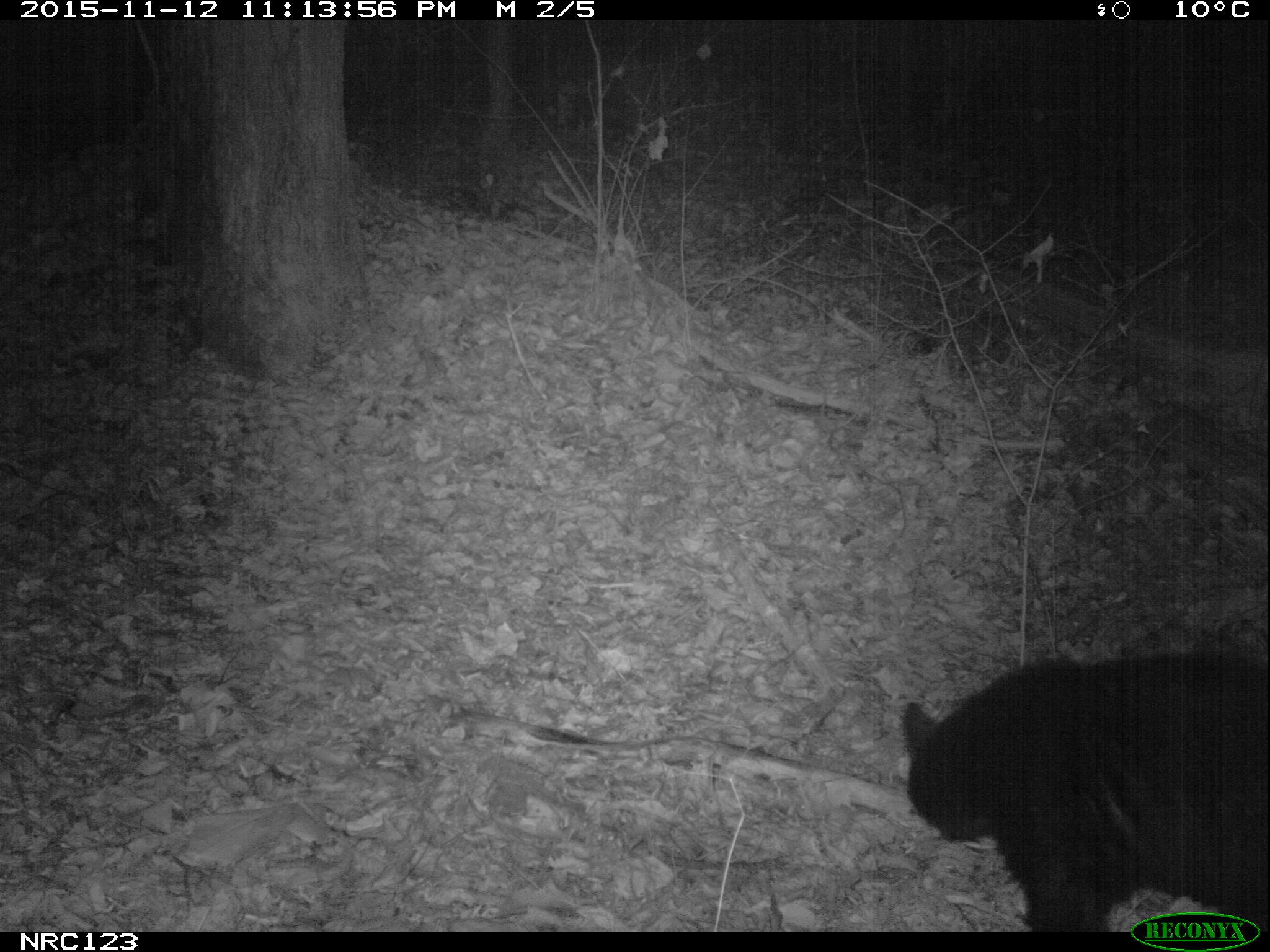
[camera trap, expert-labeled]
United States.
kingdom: Animalia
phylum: Chordata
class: Mammalia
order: Carnivora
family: Ursidae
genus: Ursus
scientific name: Ursus americanus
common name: american black bear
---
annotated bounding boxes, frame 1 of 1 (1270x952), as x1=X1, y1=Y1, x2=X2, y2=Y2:
American Black Bear: x1=900, y1=638, x2=1264, y2=938